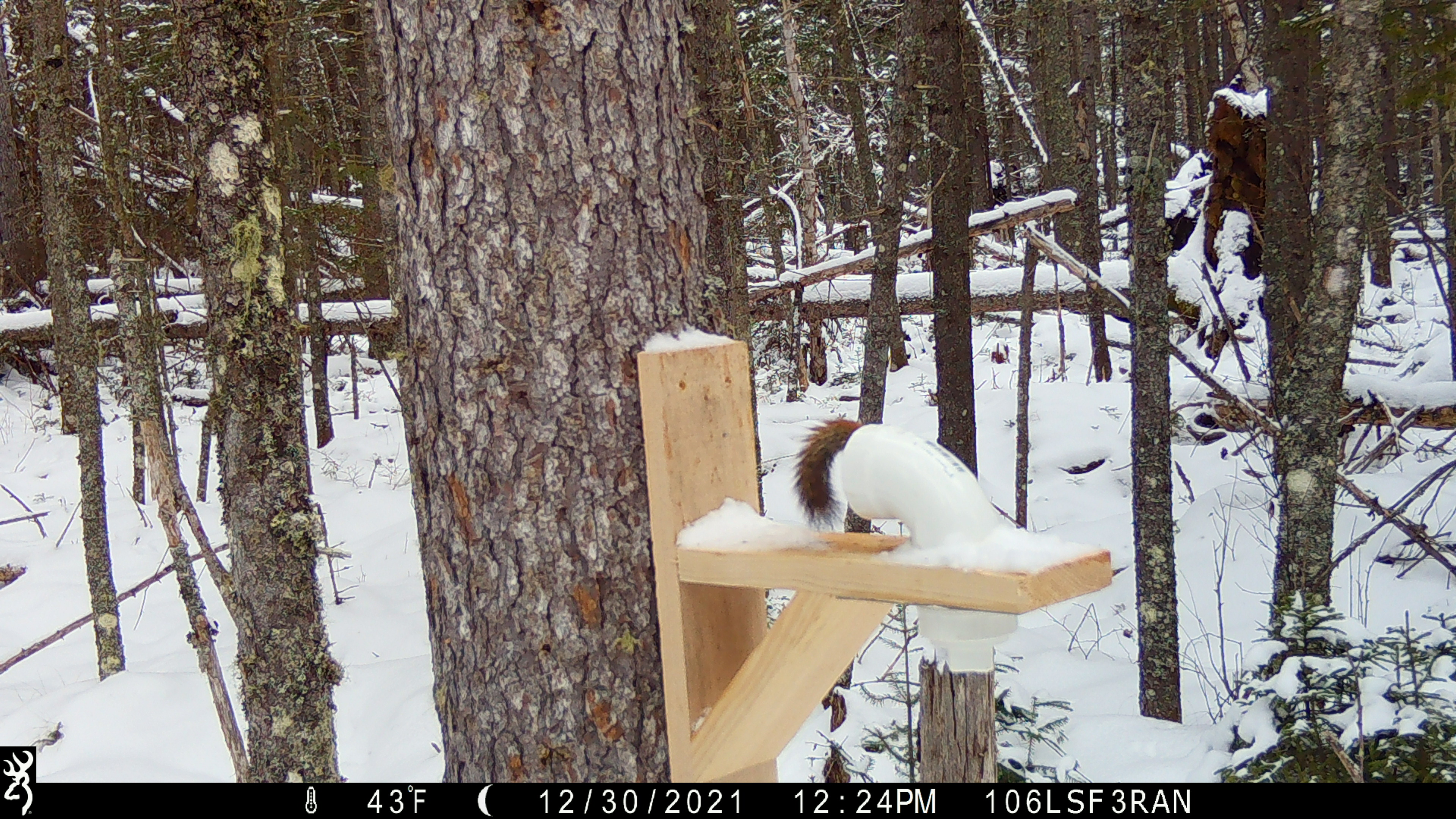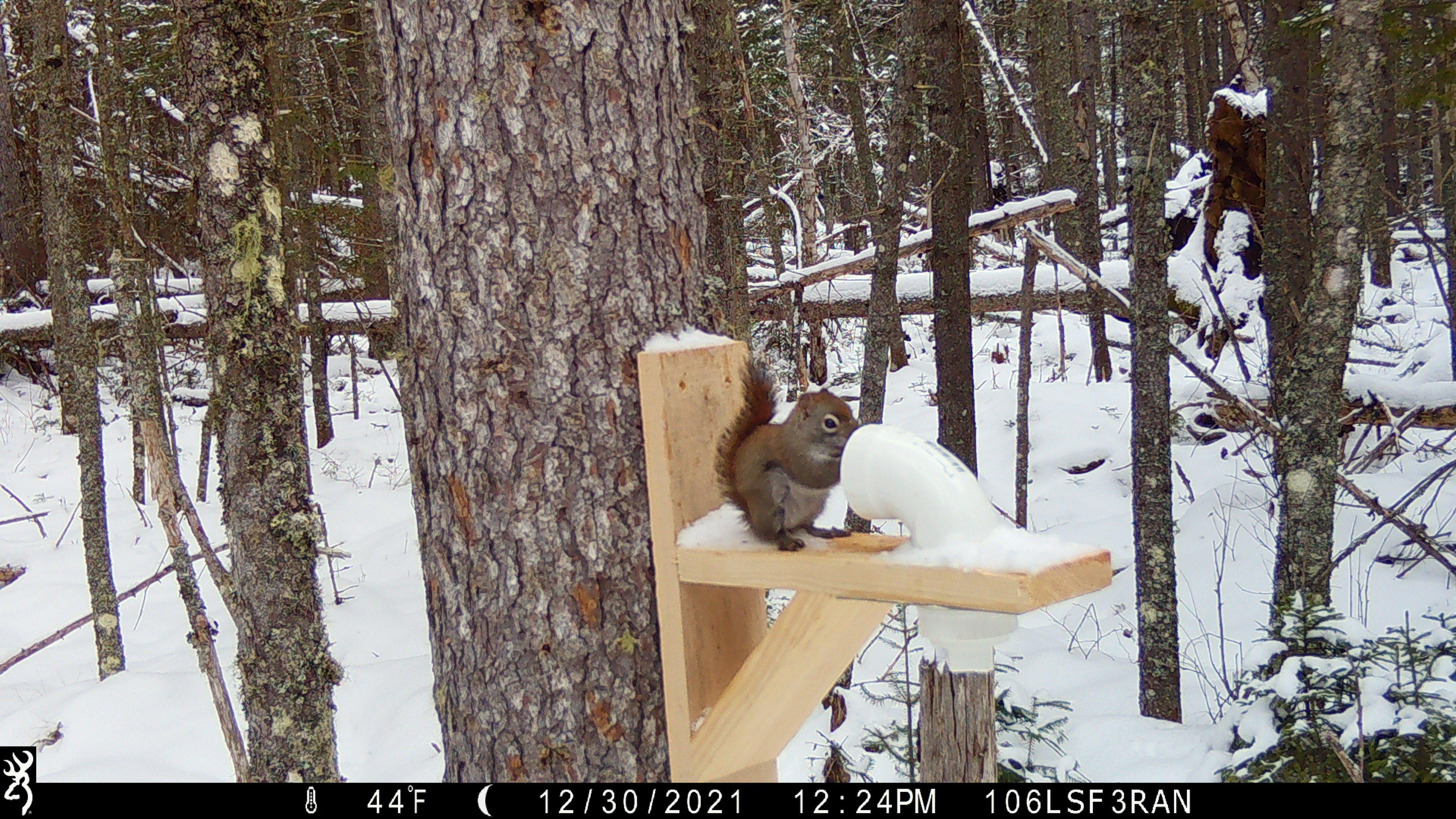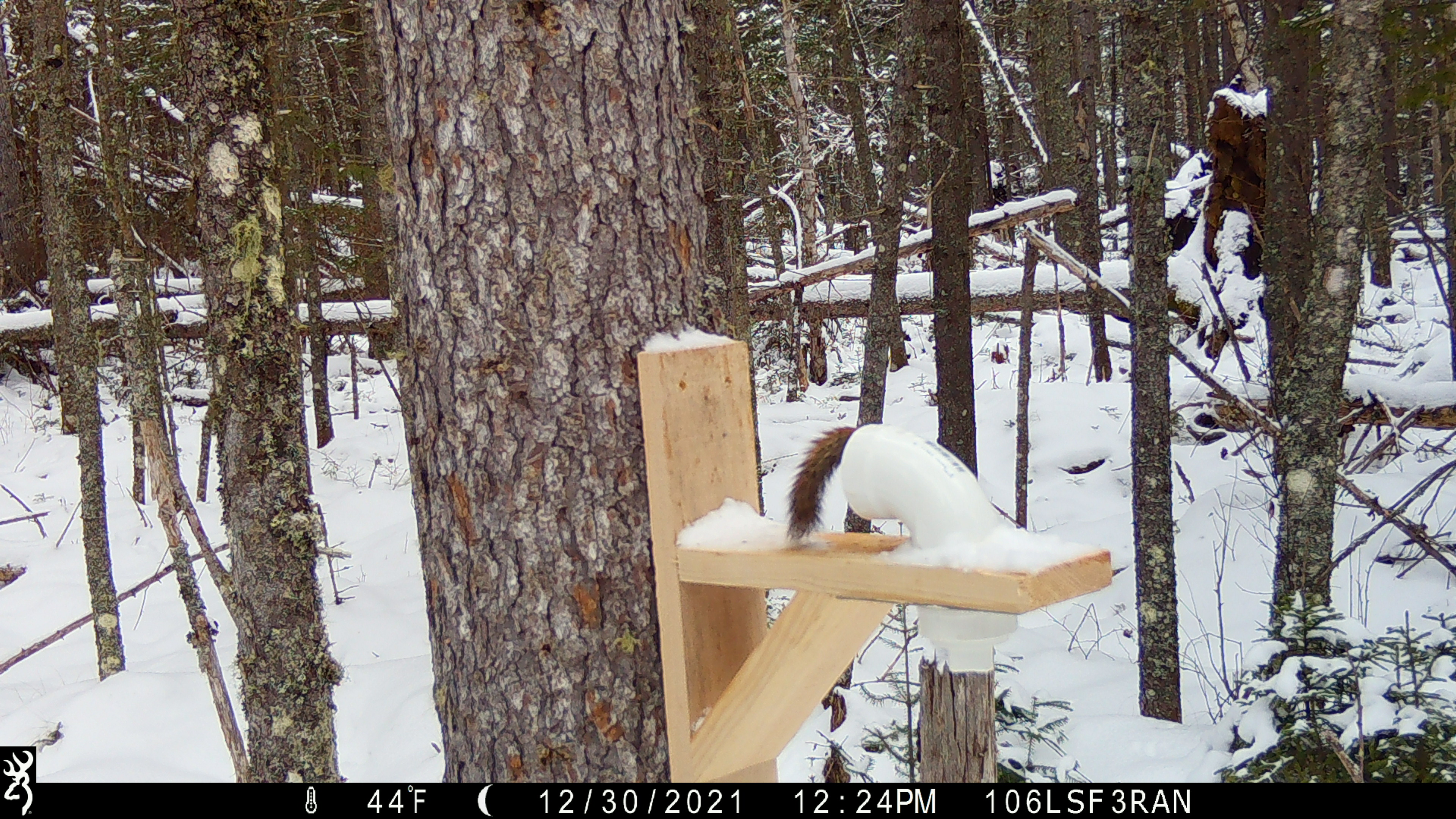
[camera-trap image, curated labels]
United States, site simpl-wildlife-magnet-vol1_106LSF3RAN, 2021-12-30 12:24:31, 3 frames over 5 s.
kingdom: Animalia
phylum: Chordata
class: Mammalia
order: Rodentia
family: Sciuridae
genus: Tamiasciurus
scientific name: Tamiasciurus hudsonicus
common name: red squirrel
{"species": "red squirrel (Tamiasciurus hudsonicus)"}